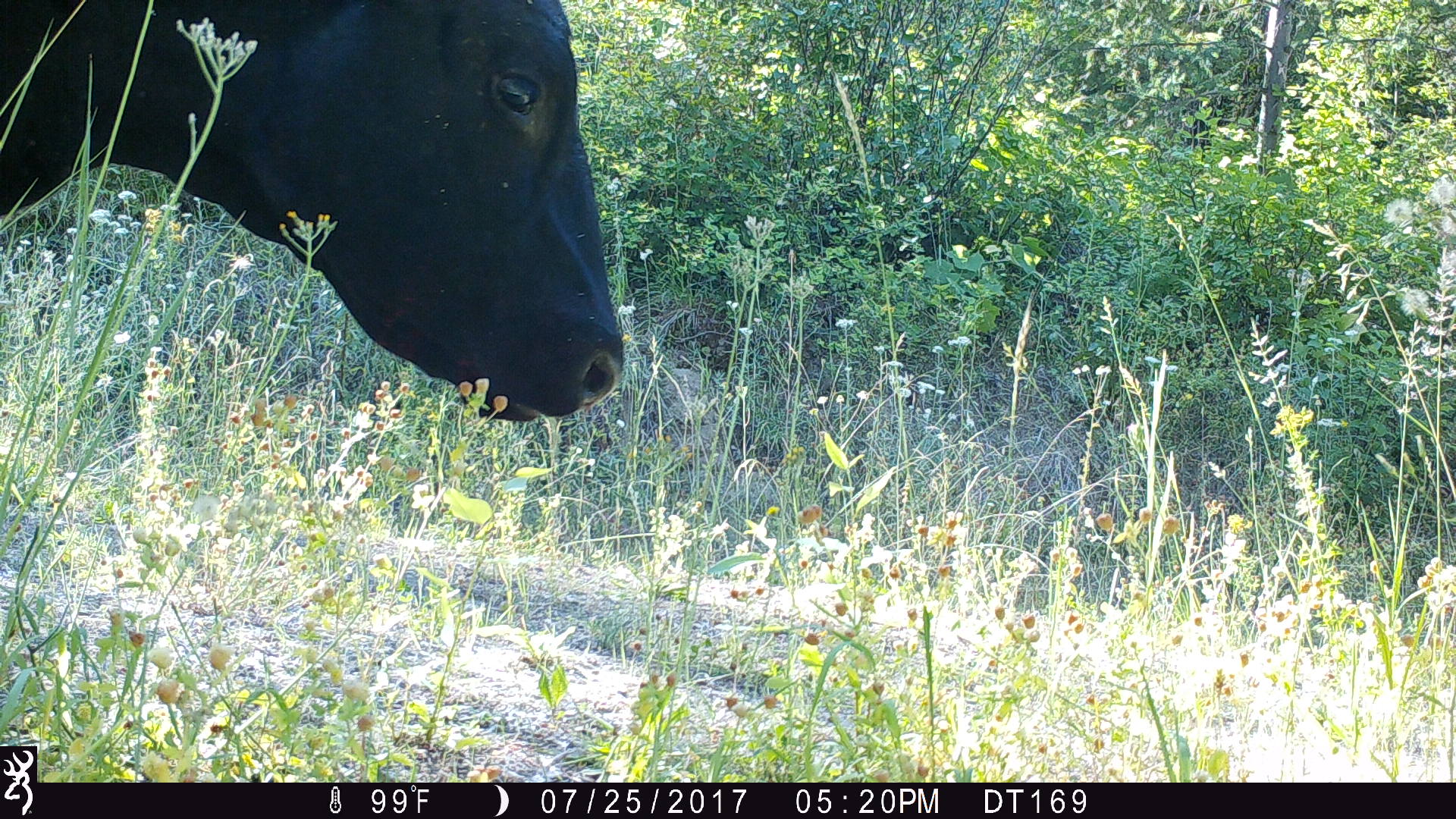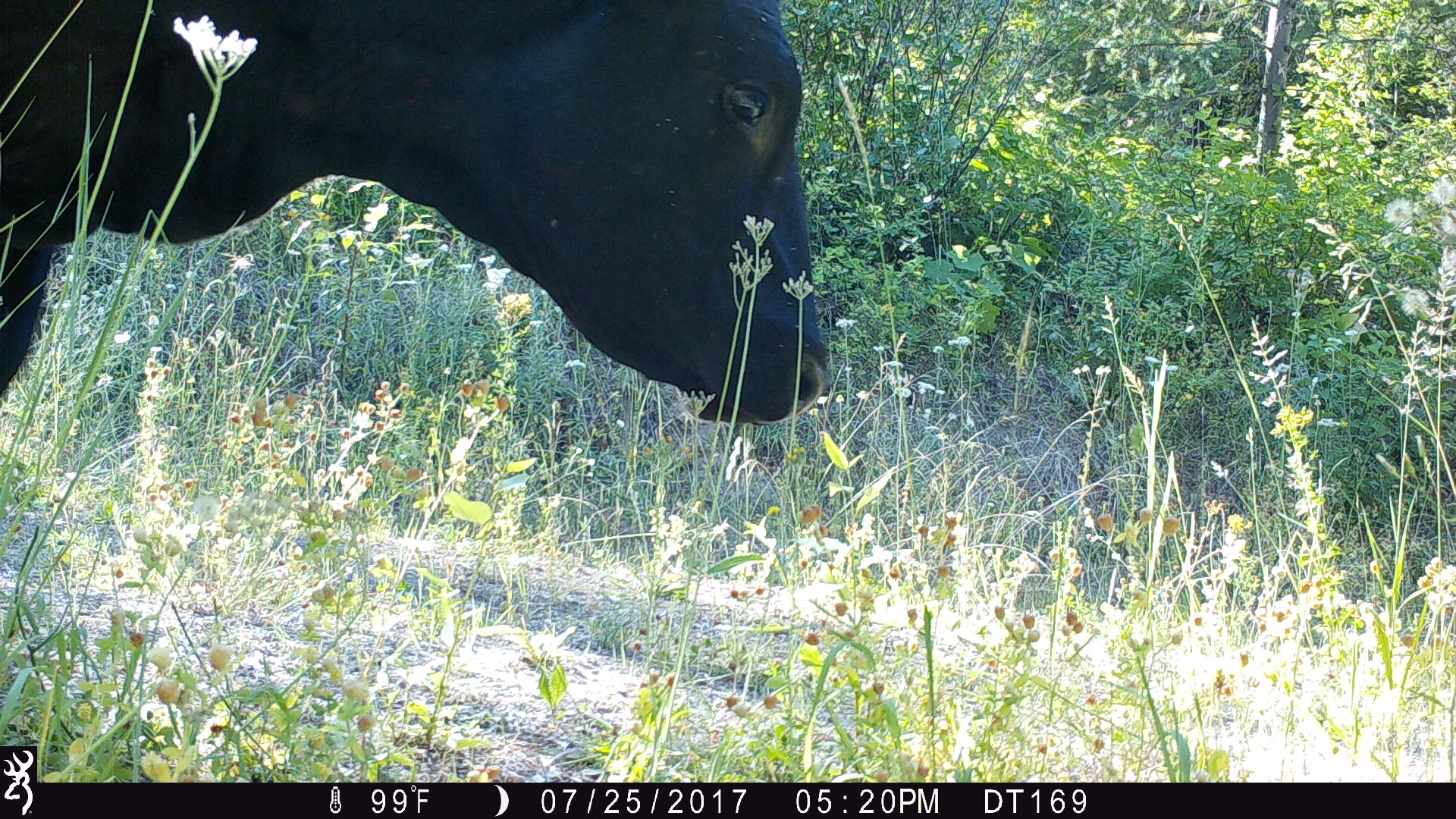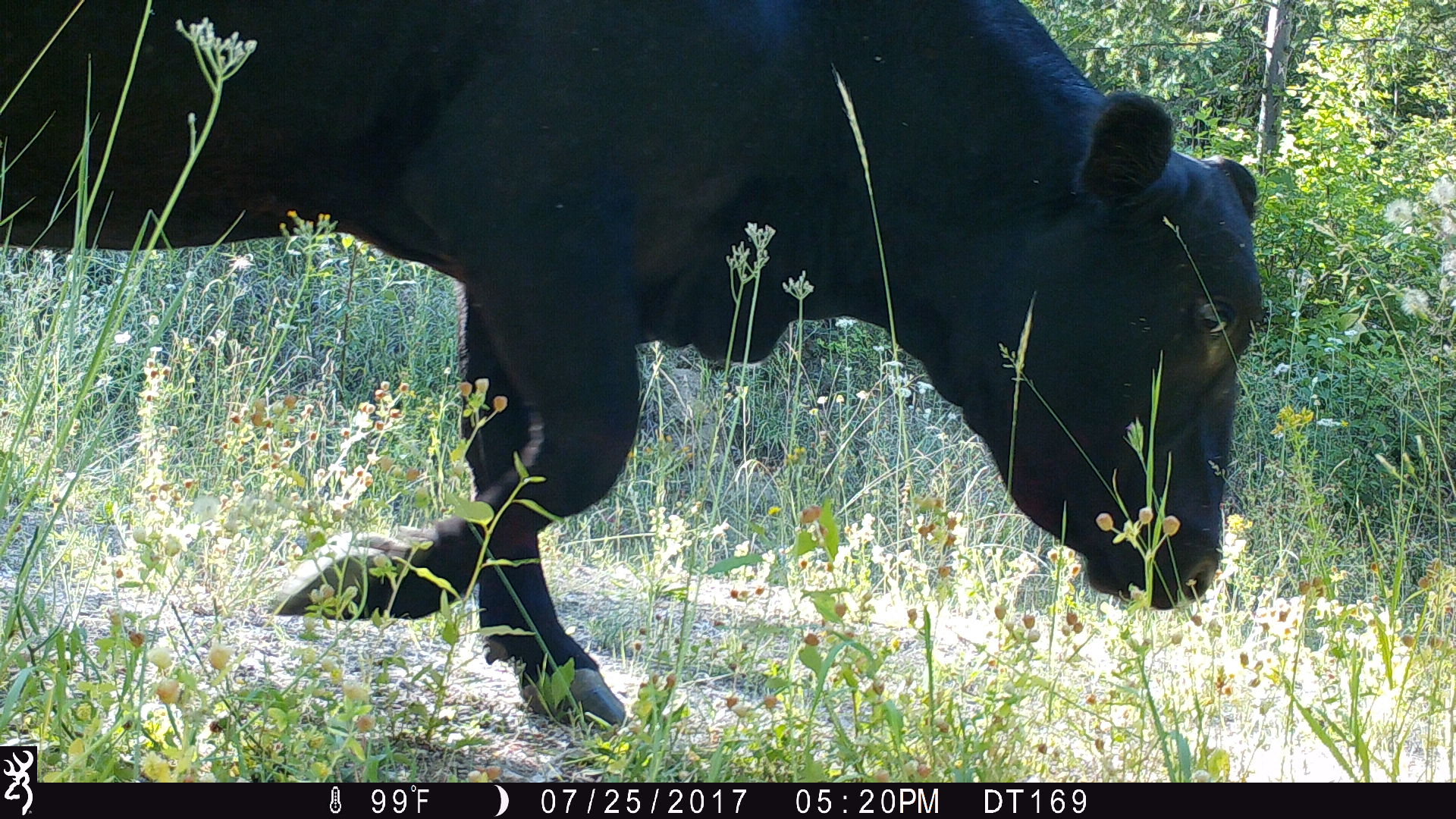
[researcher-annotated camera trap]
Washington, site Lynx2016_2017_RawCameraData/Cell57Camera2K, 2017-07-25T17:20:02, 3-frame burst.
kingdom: Animalia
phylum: Chordata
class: Mammalia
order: Artiodactyla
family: Bovidae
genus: Bos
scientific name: Bos taurus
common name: domestic cattle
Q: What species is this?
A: Domestic cattle (Bos taurus).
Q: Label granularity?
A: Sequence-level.